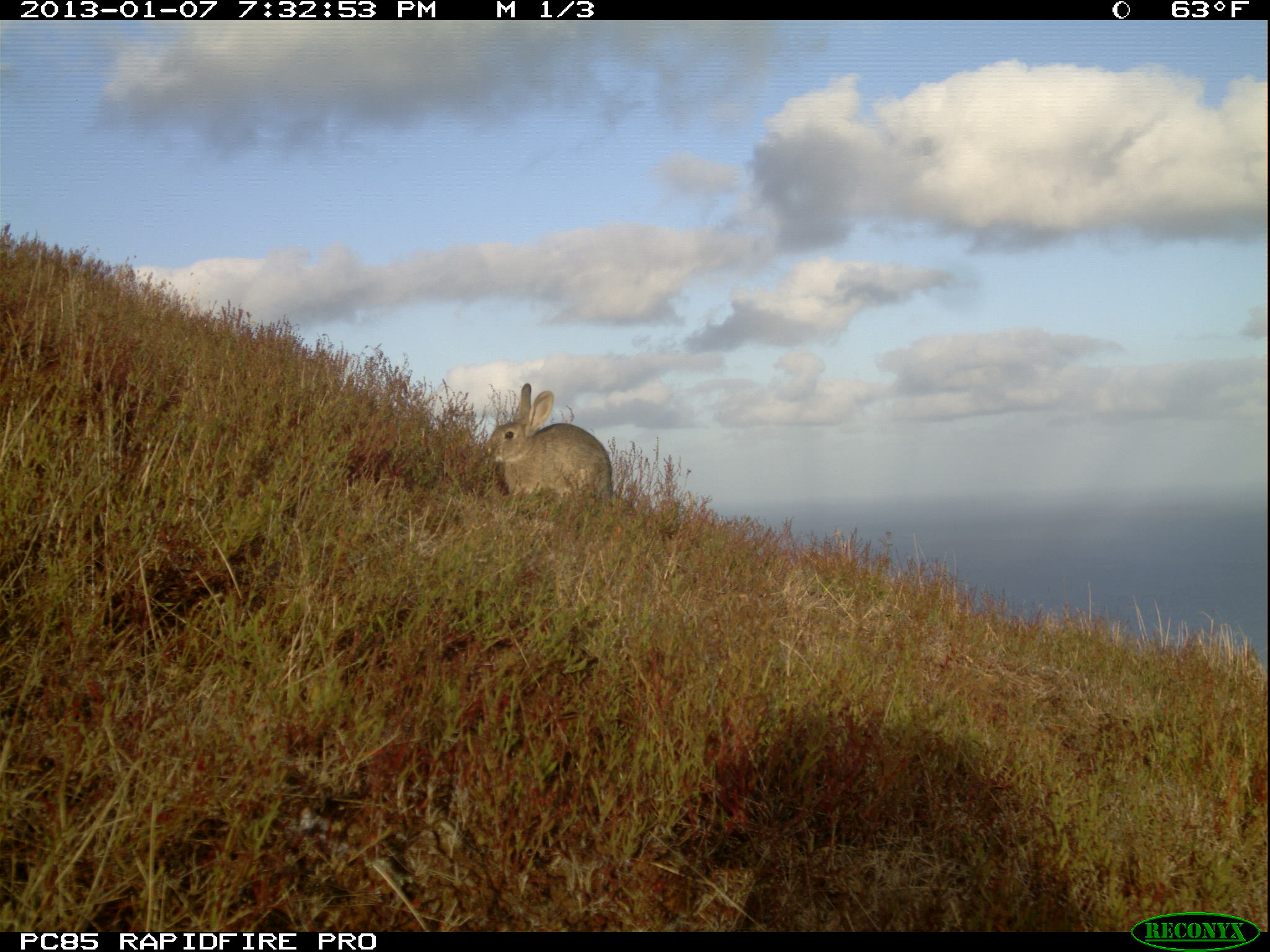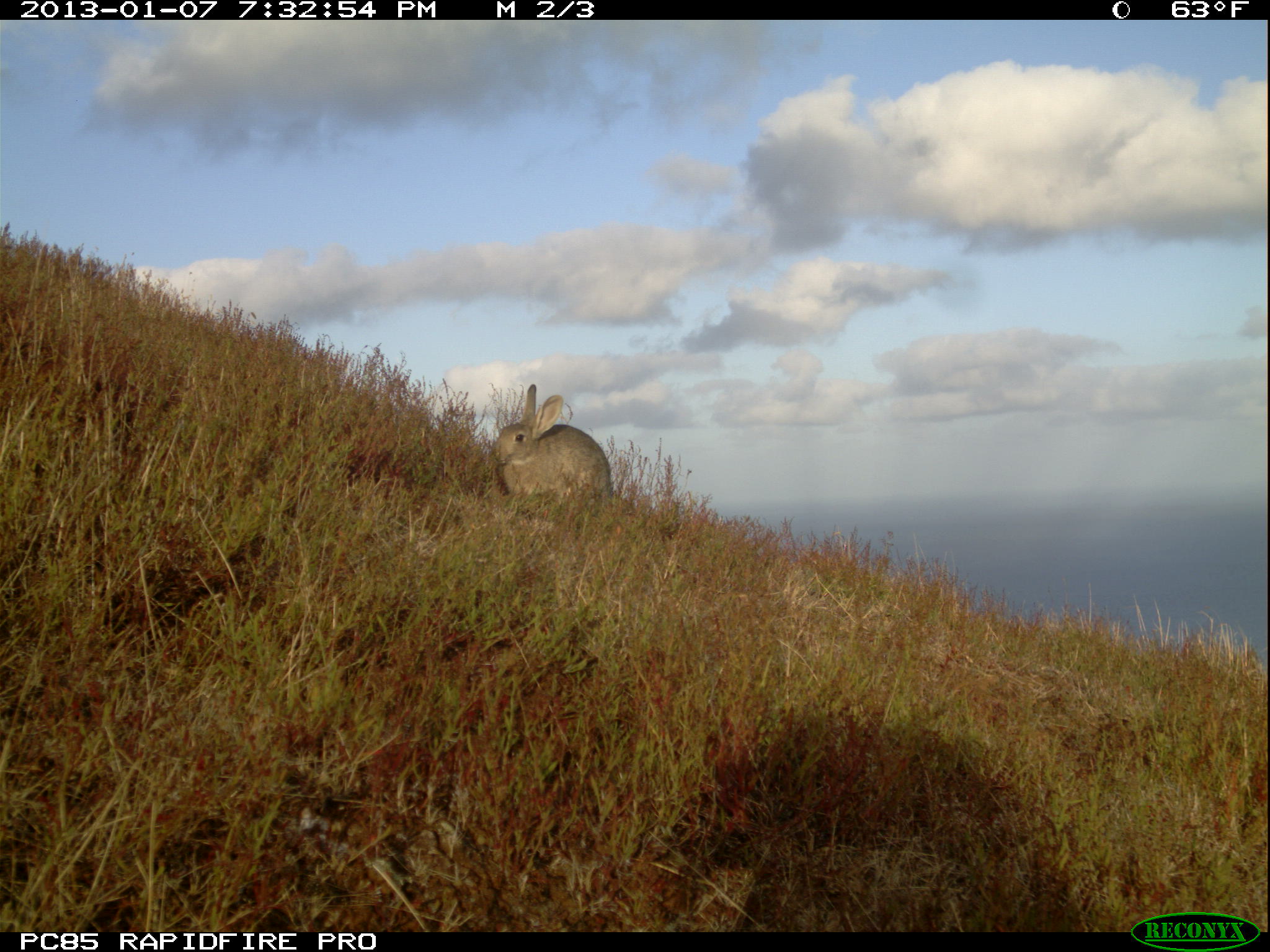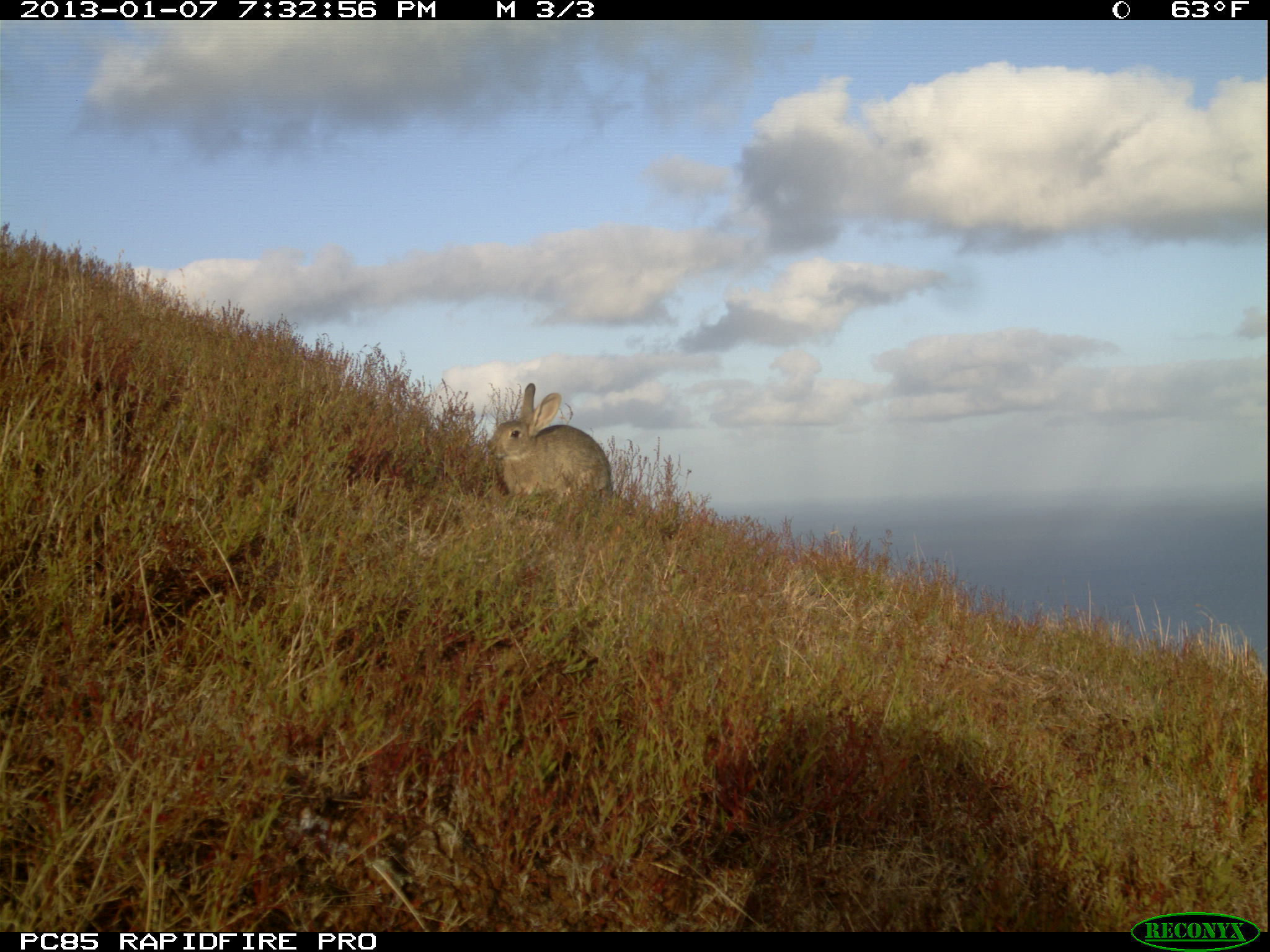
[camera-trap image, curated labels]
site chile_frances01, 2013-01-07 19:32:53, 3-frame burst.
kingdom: Animalia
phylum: Chordata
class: Mammalia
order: Lagomorpha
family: Leporidae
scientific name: Leporidae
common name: rabbits and hares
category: rabbit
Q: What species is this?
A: Rabbit (rabbits and hares) (Leporidae).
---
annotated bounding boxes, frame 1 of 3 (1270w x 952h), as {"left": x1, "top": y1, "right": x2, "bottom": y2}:
rabbit: {"left": 479, "top": 381, "right": 613, "bottom": 518}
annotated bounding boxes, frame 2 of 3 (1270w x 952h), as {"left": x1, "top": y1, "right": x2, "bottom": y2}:
rabbit: {"left": 488, "top": 385, "right": 611, "bottom": 512}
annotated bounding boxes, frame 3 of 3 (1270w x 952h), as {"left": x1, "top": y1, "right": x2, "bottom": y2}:
rabbit: {"left": 486, "top": 381, "right": 610, "bottom": 511}